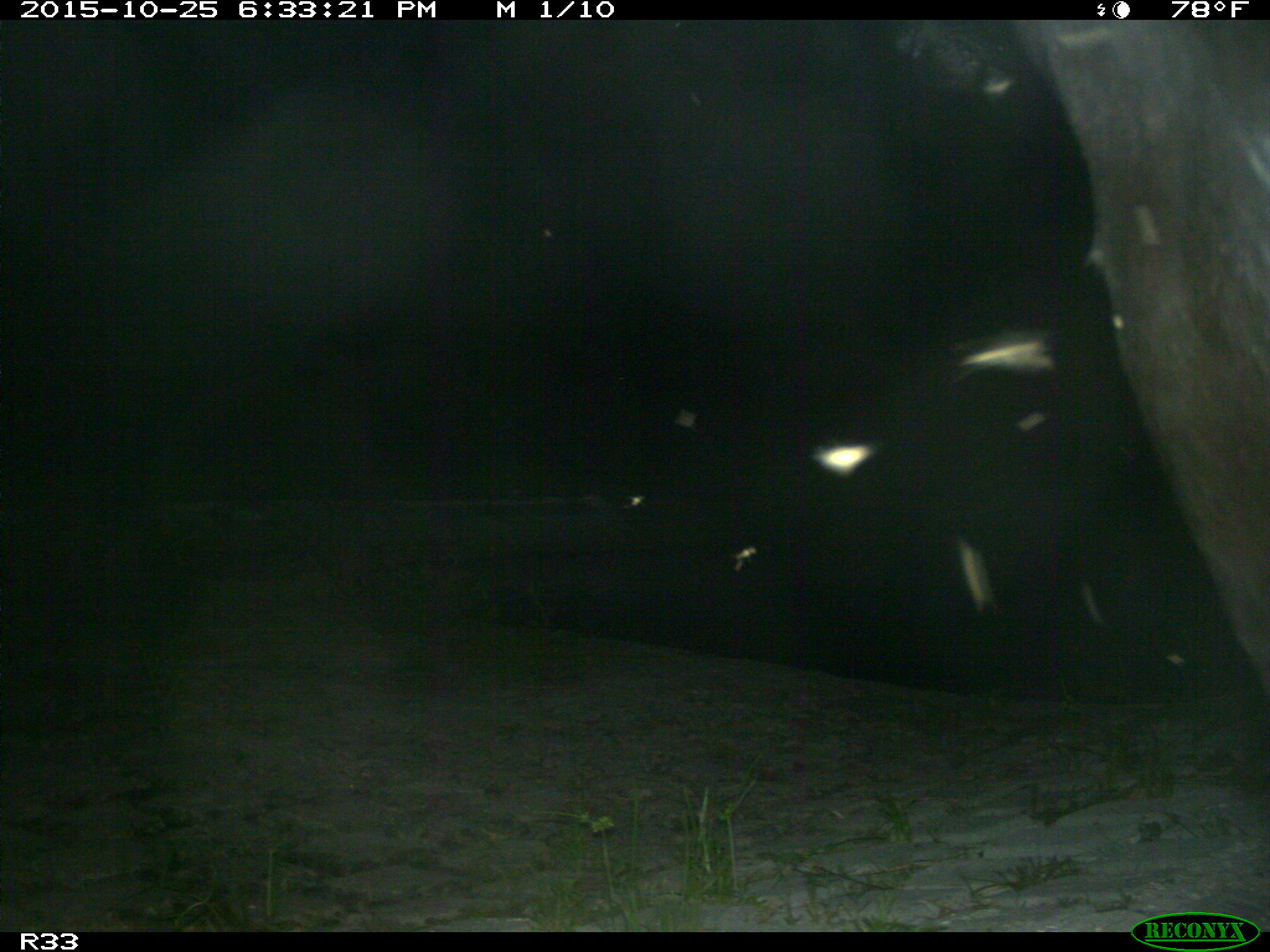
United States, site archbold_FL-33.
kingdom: Animalia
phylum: Chordata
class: Mammalia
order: Artiodactyla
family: Bovidae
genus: Bos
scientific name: Bos taurus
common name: domestic cow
Bos taurus (domestic cow).